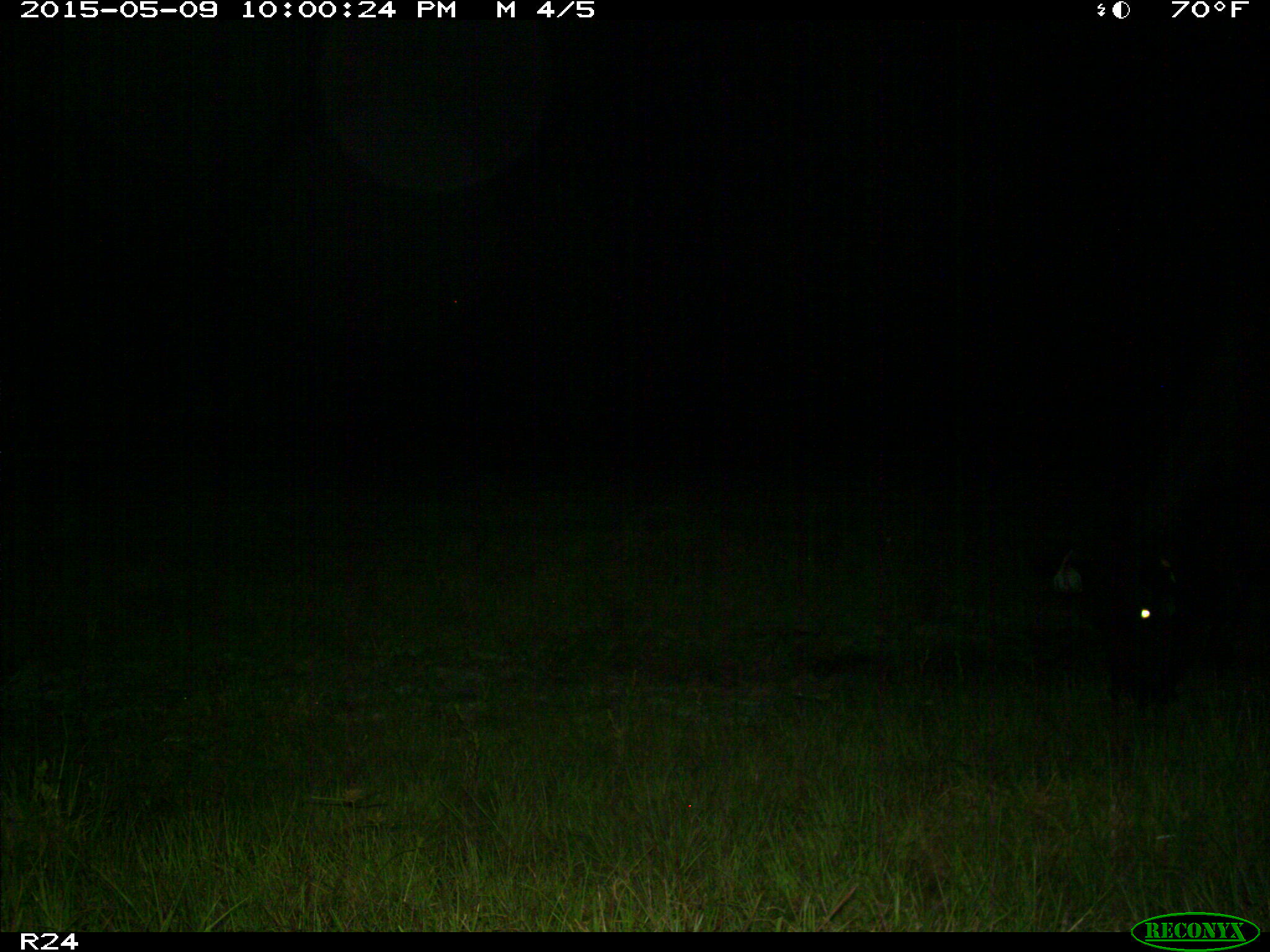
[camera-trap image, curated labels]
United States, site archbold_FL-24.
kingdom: Animalia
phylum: Chordata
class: Mammalia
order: Artiodactyla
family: Bovidae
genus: Bos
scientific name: Bos taurus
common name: domestic cow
Bos taurus (domestic cow).